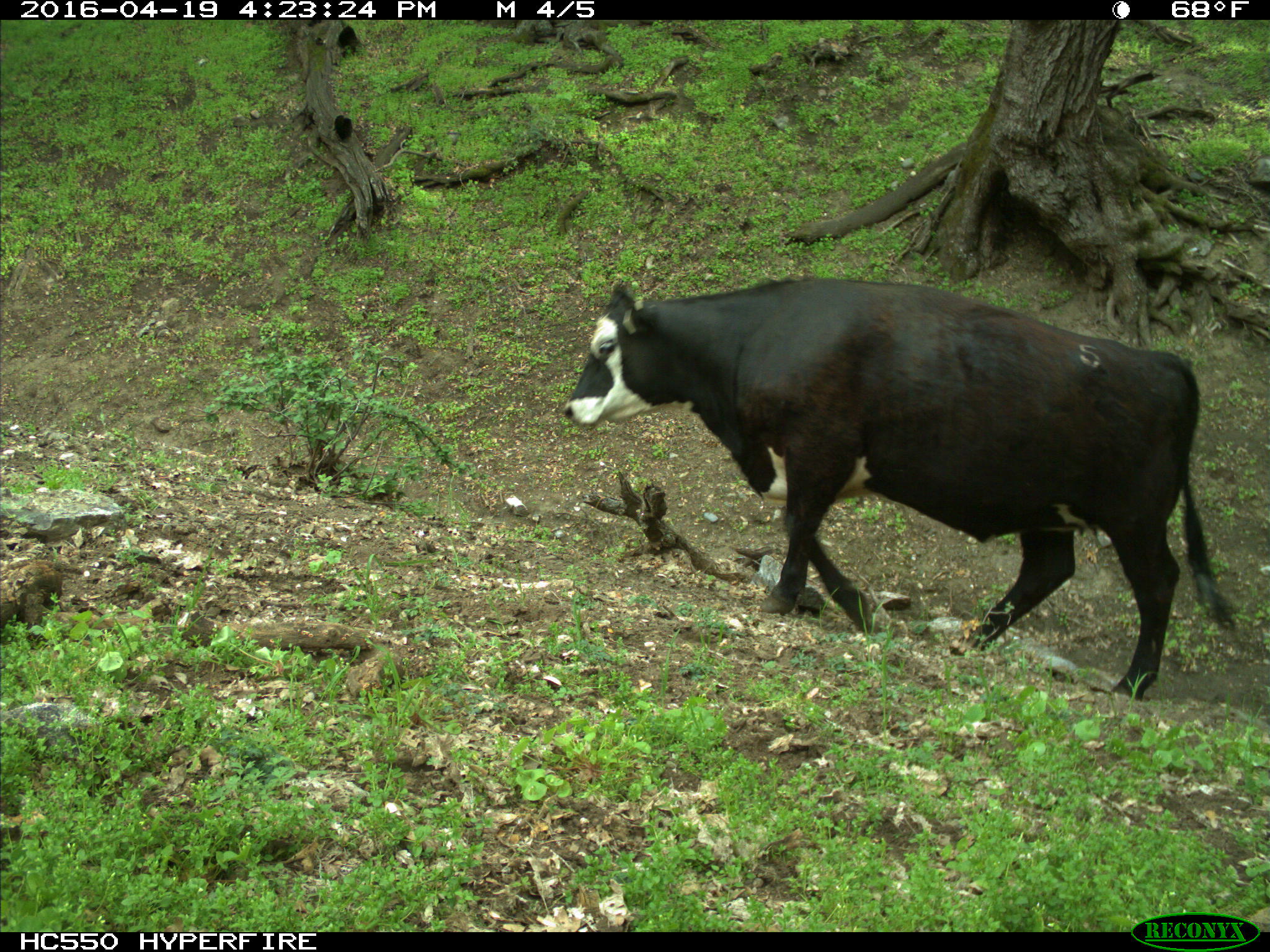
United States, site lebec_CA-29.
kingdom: Animalia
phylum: Chordata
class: Mammalia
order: Artiodactyla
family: Bovidae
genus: Bos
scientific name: Bos taurus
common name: domestic cow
Bos taurus (domestic cow).